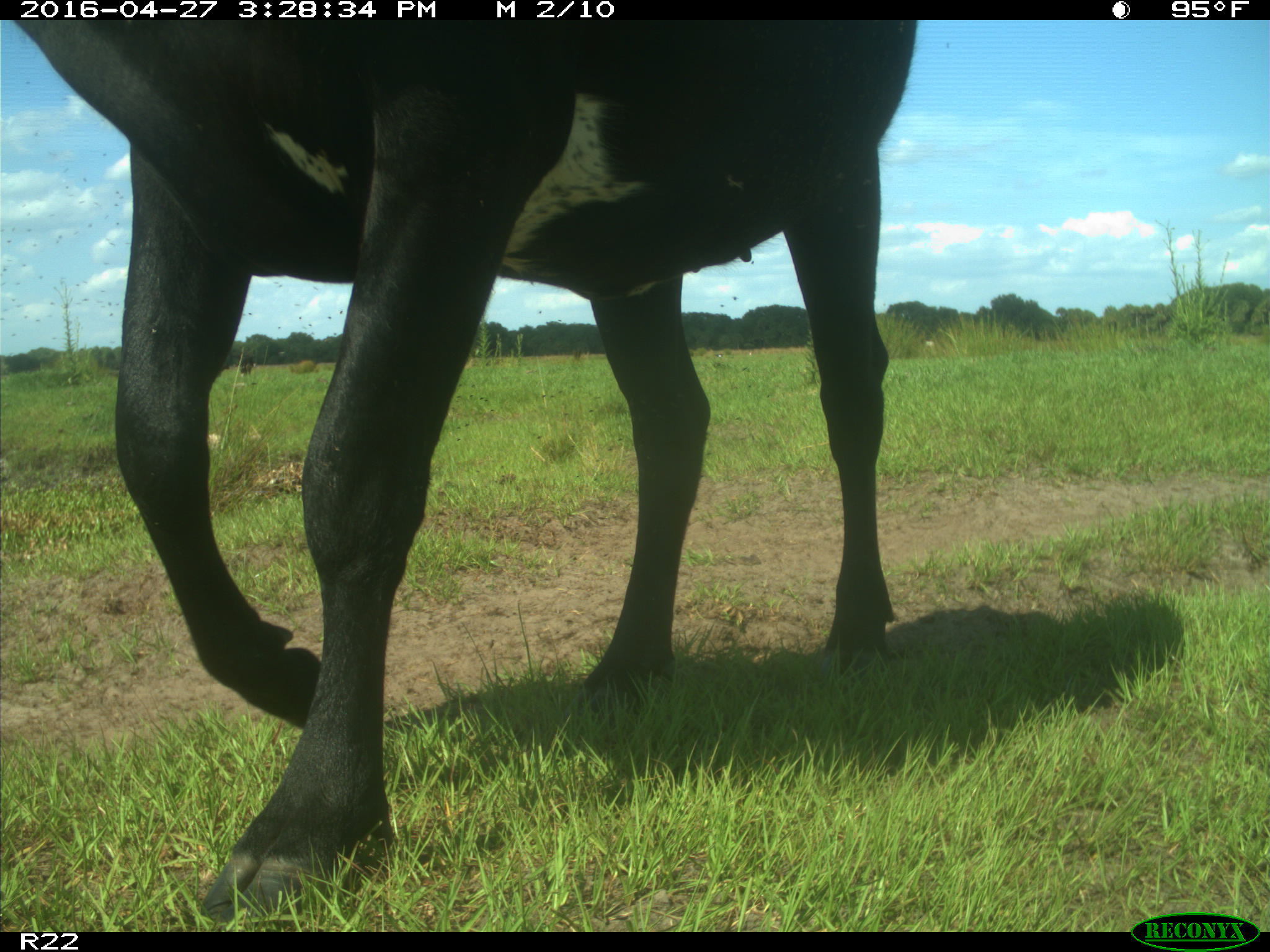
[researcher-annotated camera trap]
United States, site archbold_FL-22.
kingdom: Animalia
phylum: Chordata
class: Mammalia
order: Artiodactyla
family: Bovidae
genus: Bos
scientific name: Bos taurus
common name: domestic cow